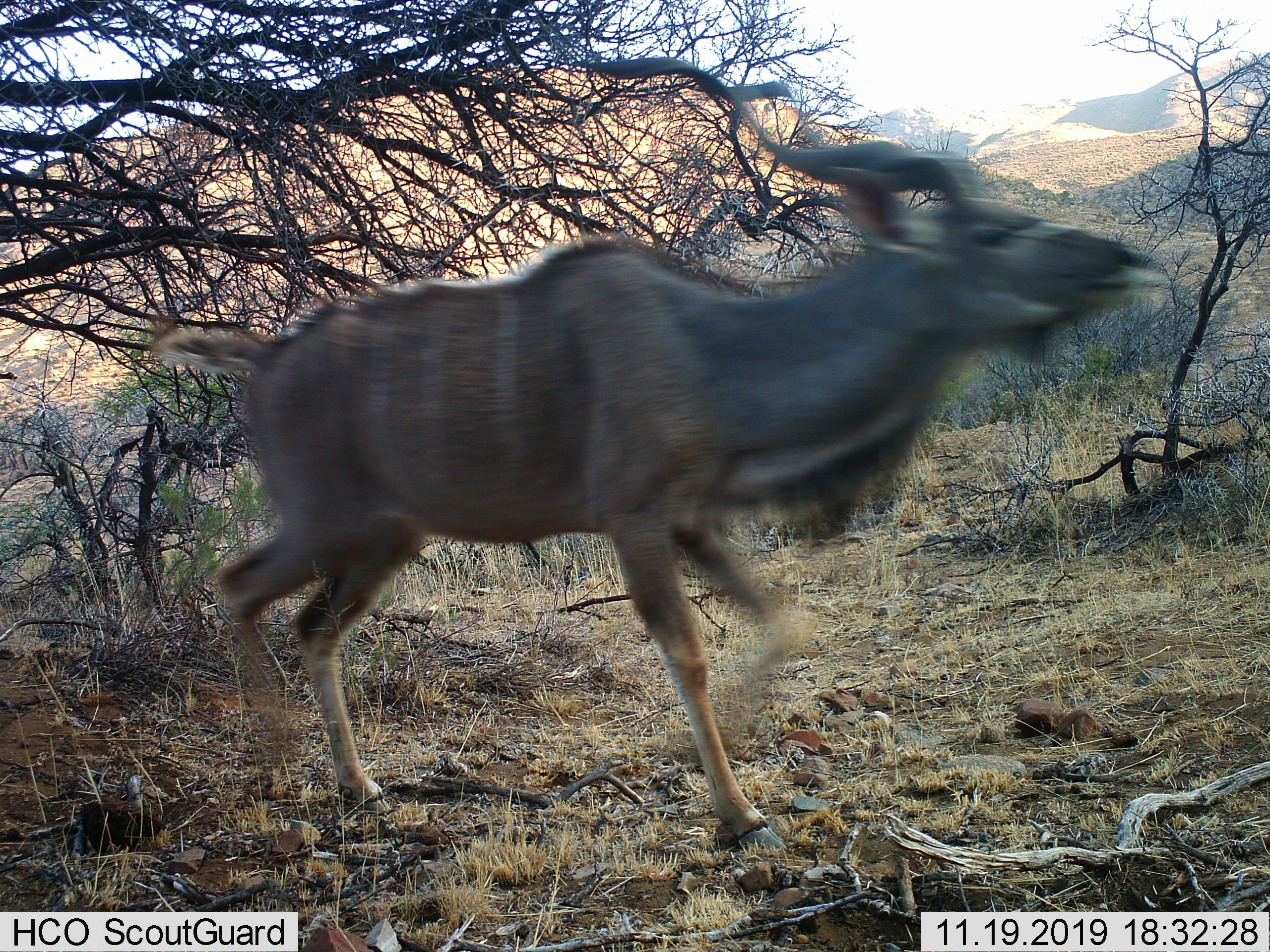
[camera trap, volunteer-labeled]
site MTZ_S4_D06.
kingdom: Animalia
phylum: Chordata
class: Mammalia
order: Artiodactyla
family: Bovidae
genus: Tragelaphus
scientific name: Tragelaphus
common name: kudu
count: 1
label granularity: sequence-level